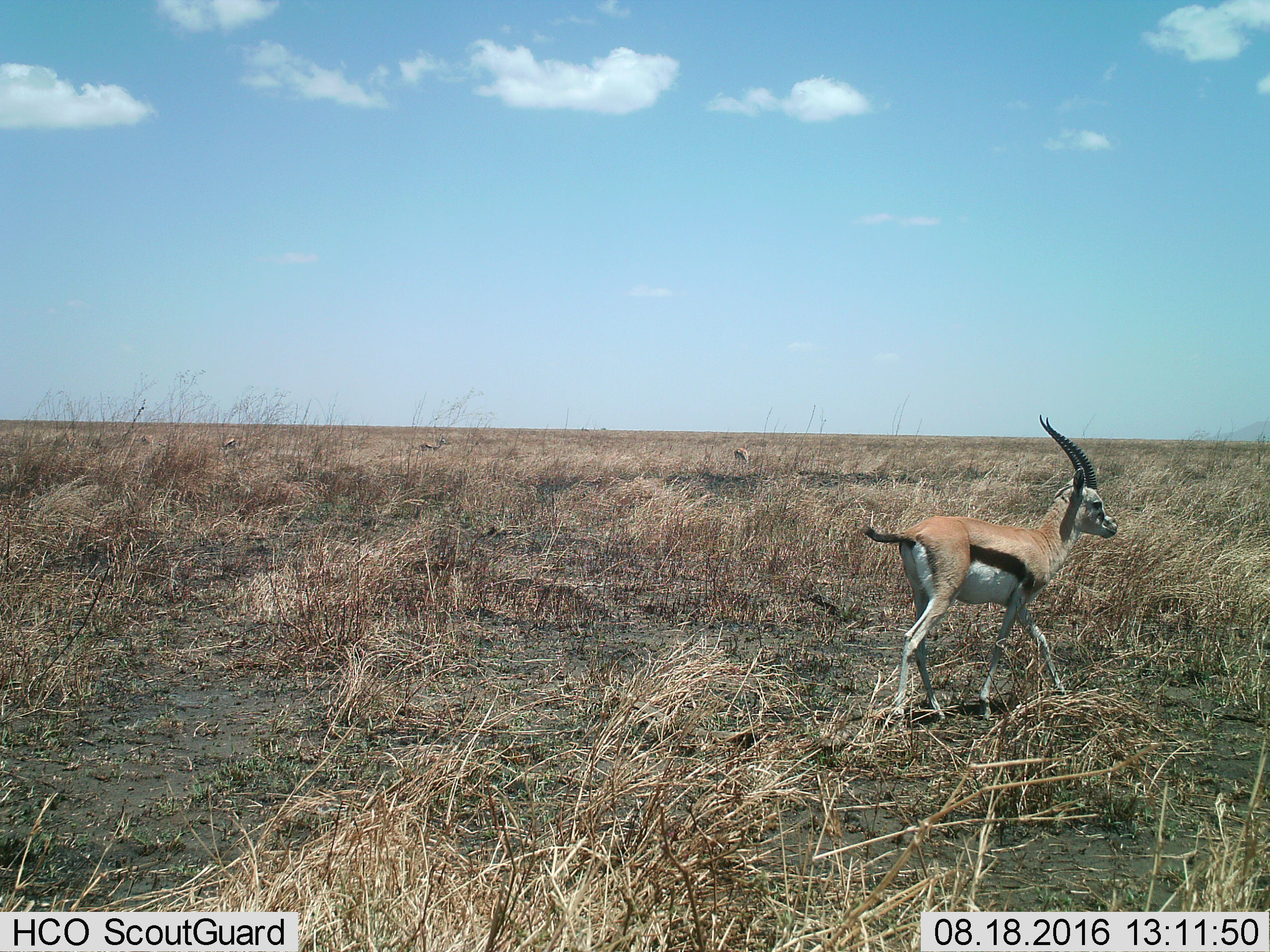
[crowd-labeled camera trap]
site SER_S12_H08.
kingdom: Animalia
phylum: Chordata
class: Mammalia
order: Artiodactyla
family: Bovidae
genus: Eudorcas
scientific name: Eudorcas thomsonii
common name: thomson's gazelle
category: gazellethomsons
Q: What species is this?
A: Gazellethomsons (thomson's gazelle) (Eudorcas thomsonii).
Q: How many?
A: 4.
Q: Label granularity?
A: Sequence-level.